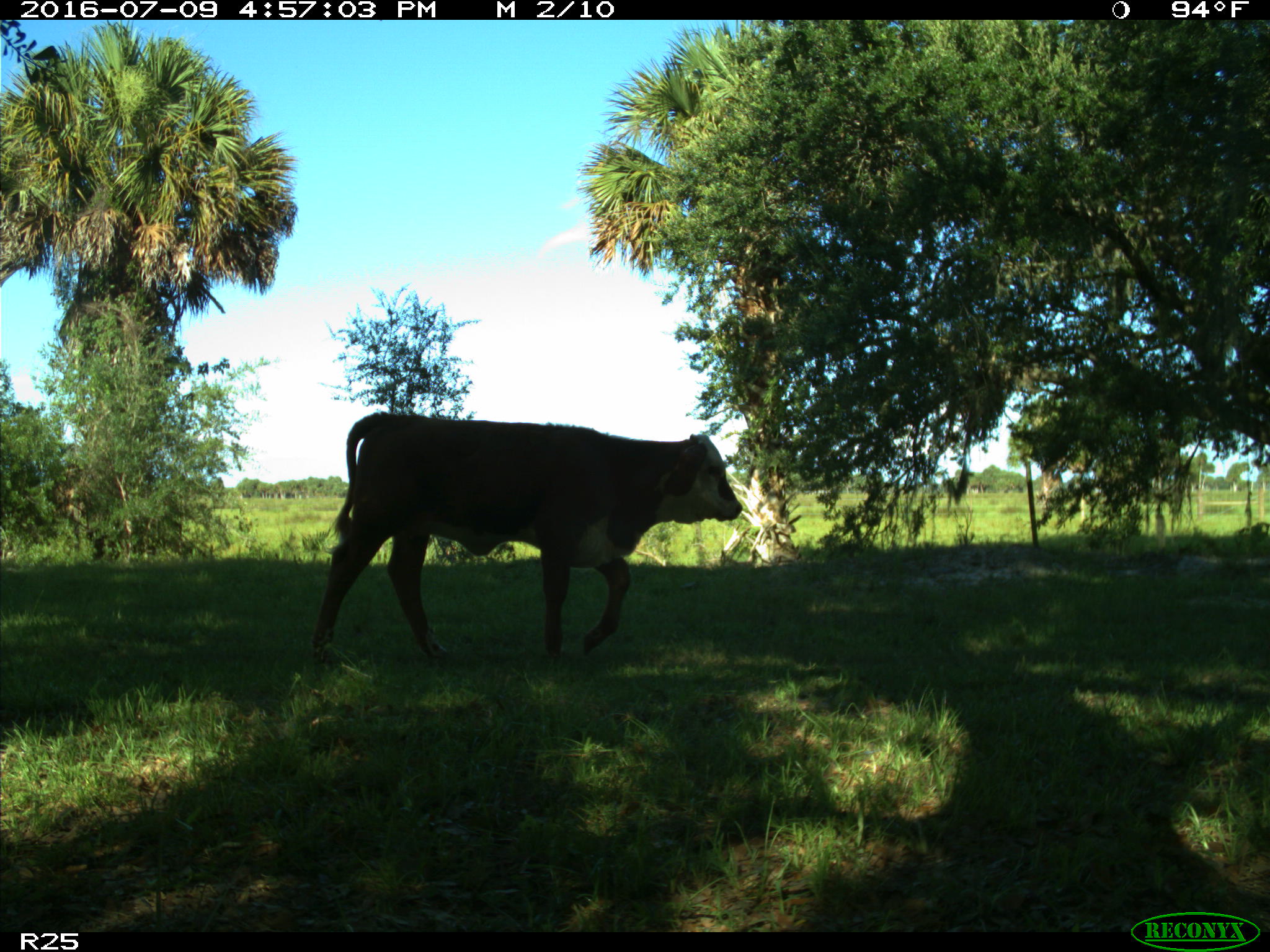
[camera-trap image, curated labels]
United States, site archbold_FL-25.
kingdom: Animalia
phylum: Chordata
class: Mammalia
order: Artiodactyla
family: Bovidae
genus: Bos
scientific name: Bos taurus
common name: domestic cow